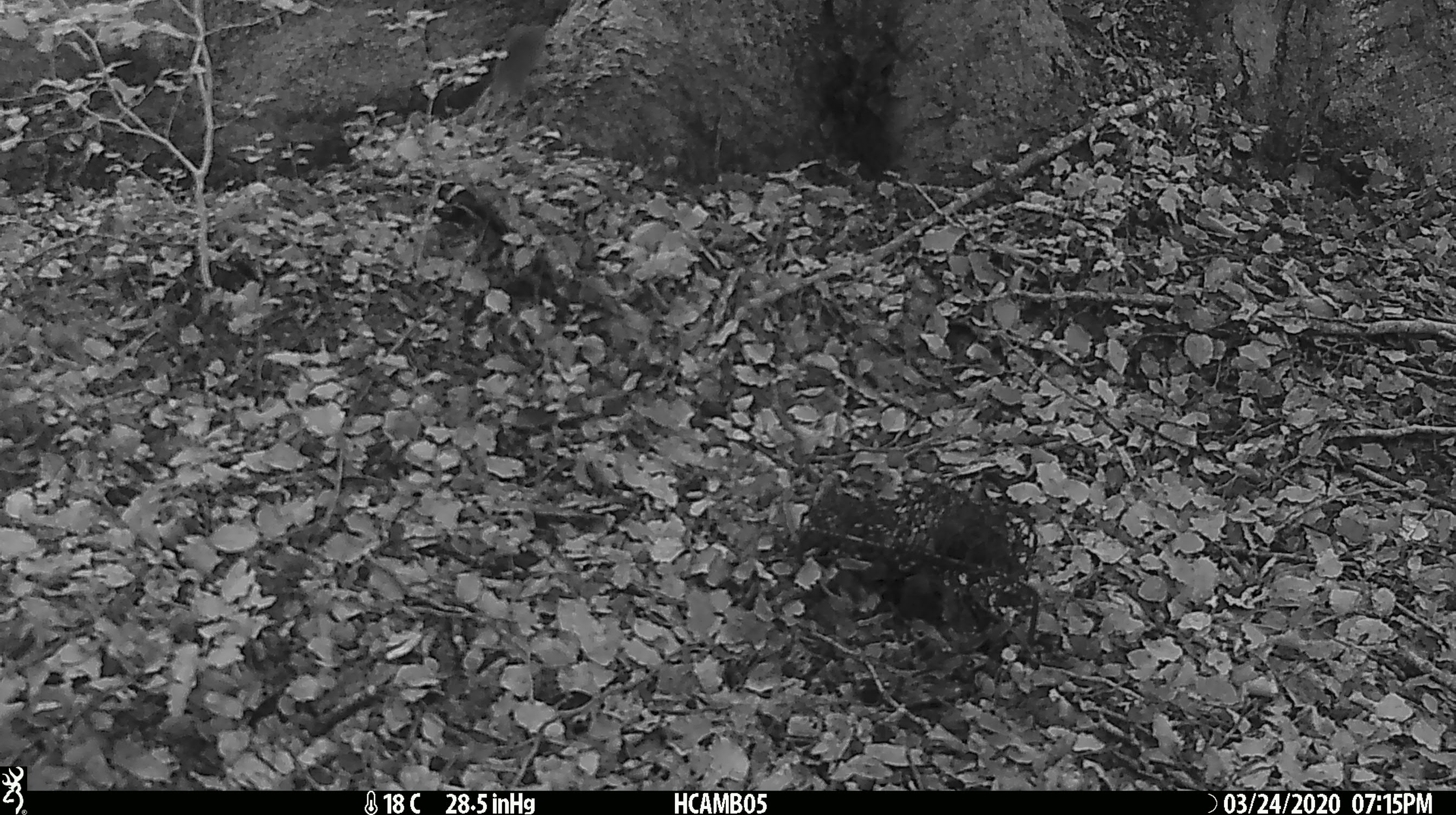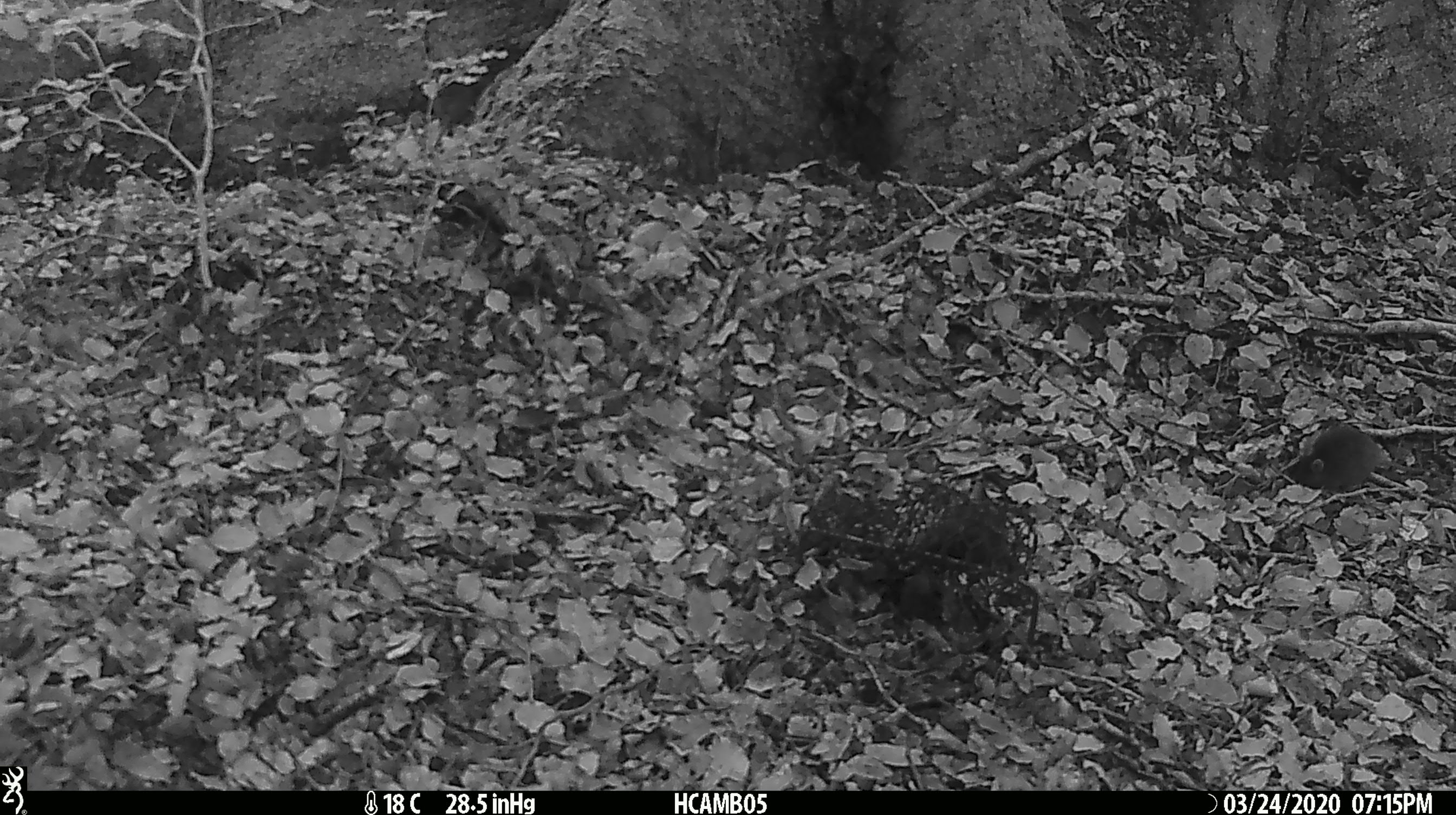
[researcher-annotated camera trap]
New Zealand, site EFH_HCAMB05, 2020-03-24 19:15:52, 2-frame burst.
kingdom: Animalia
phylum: Chordata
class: Mammalia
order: Rodentia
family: Muridae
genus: Mus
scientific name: Mus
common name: mouse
Mouse (Mus).